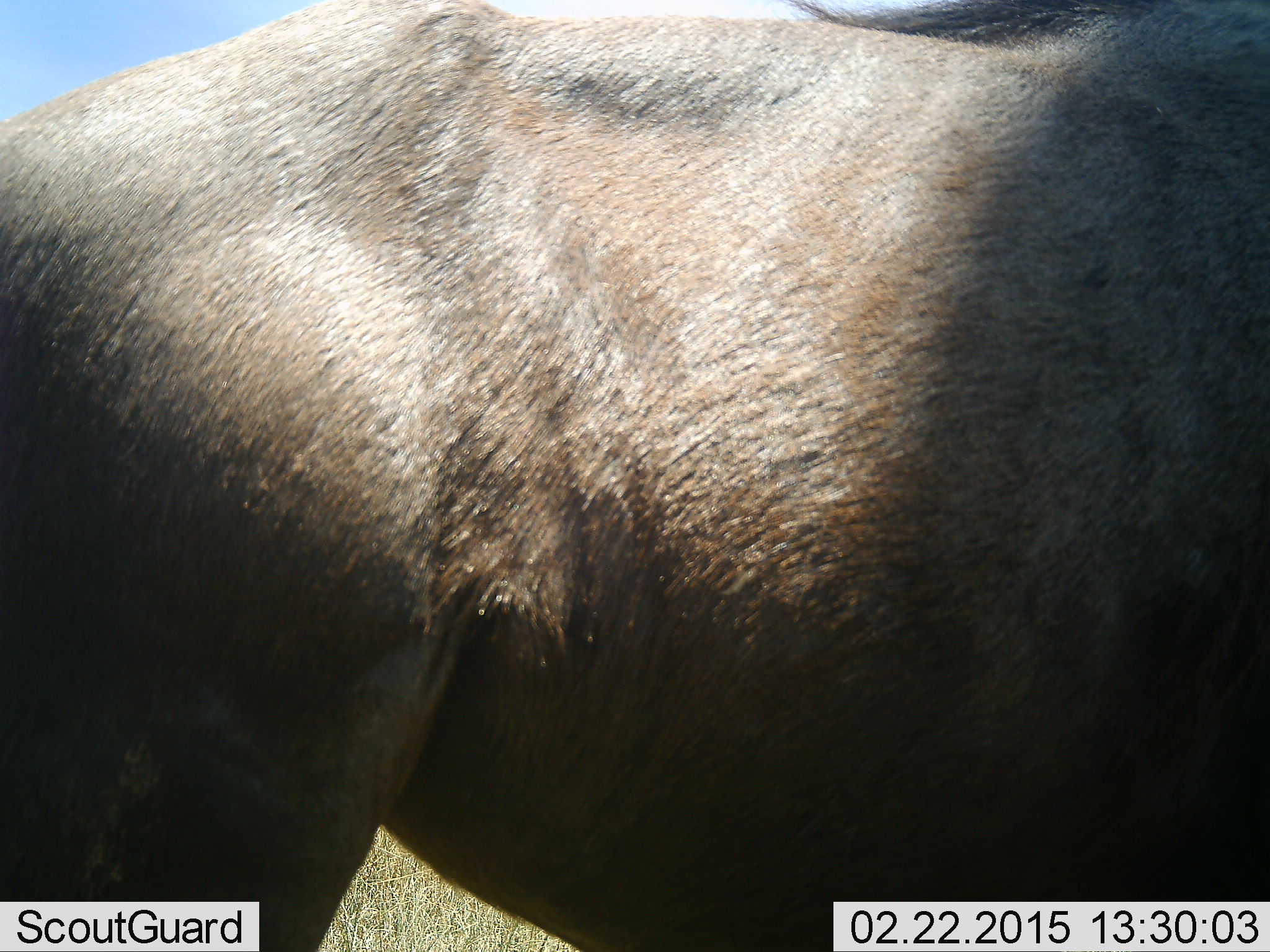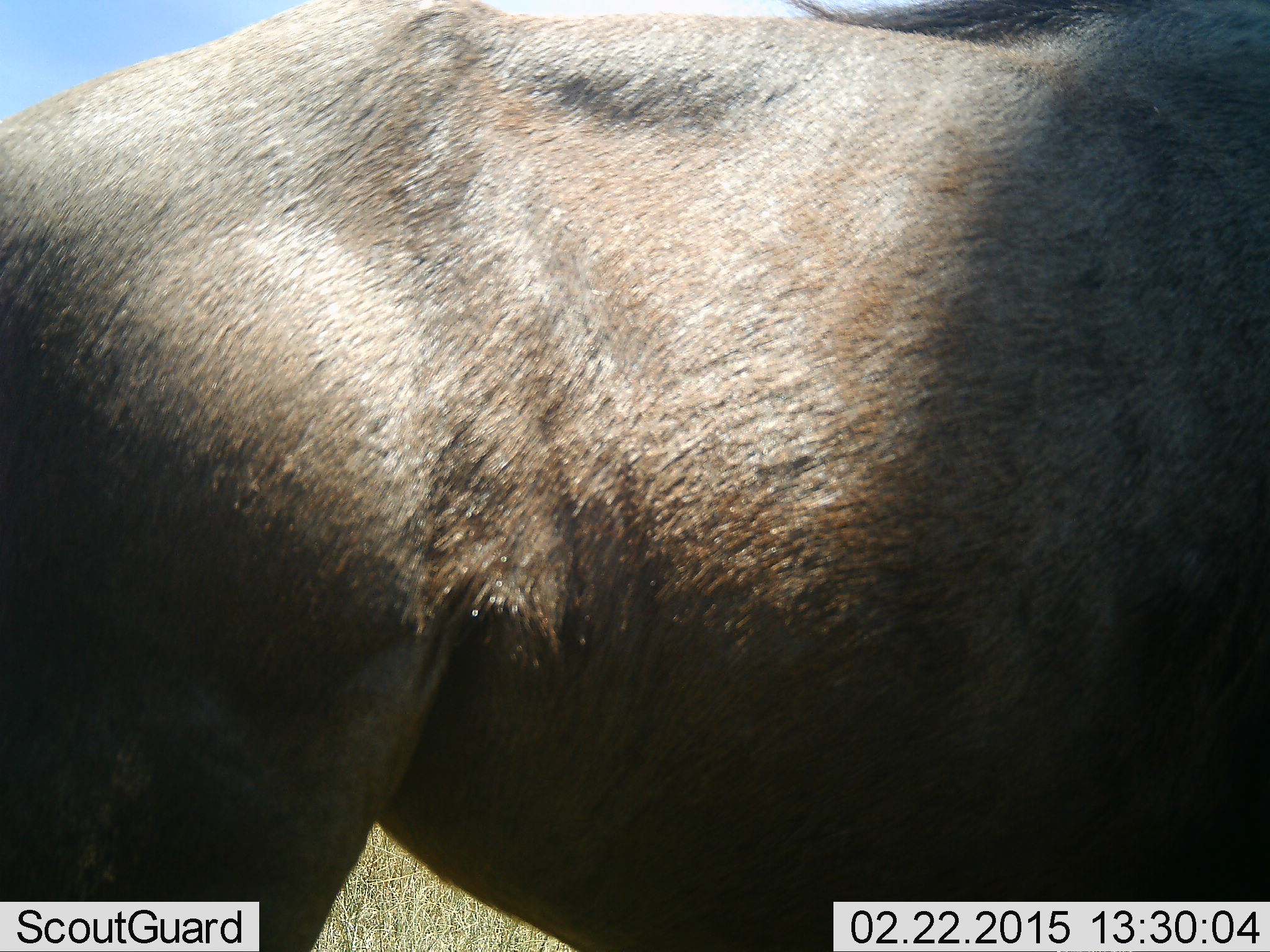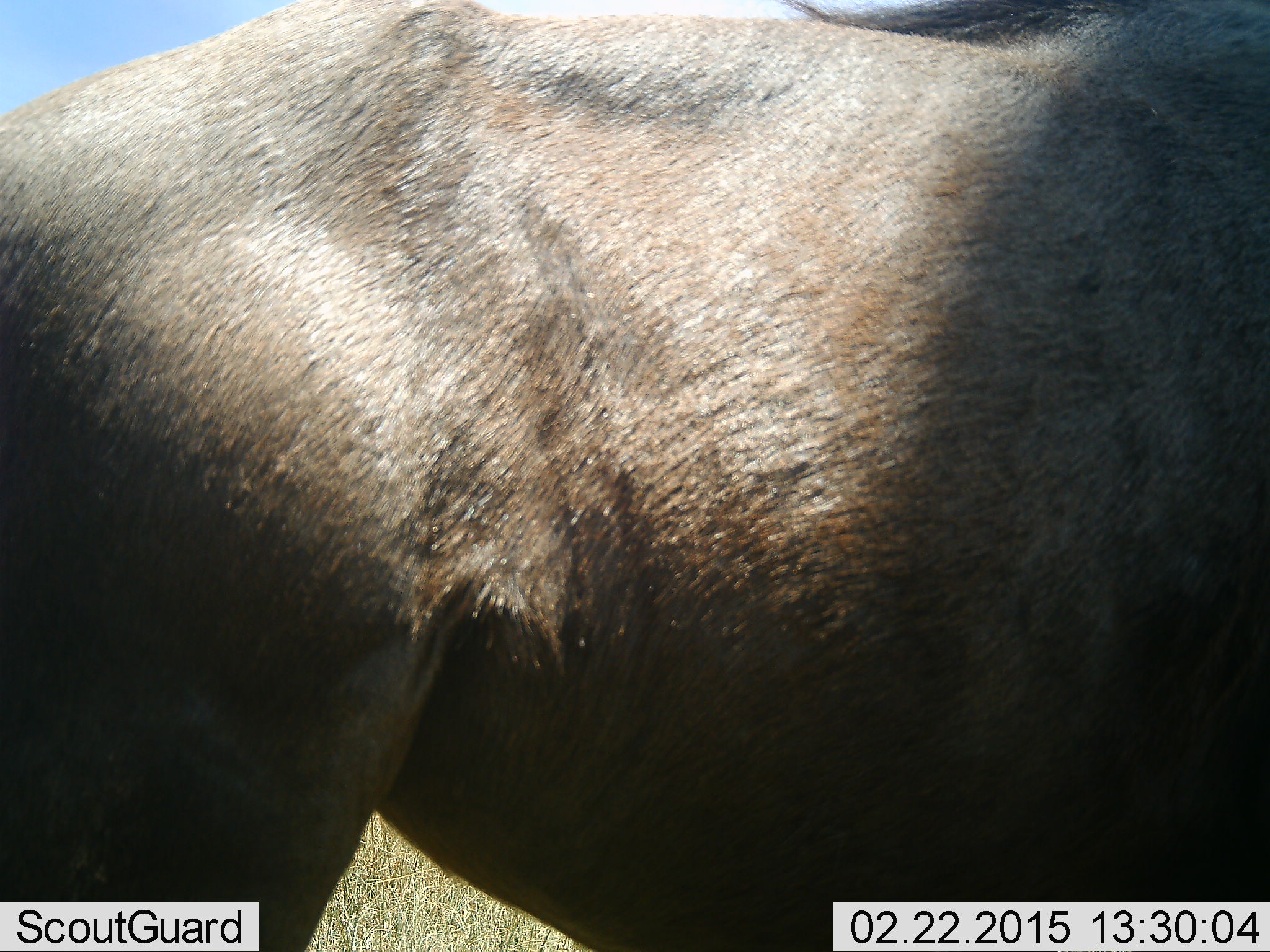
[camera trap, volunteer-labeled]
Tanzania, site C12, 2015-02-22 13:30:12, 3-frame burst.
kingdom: Animalia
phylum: Chordata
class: Mammalia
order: Artiodactyla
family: Bovidae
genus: Connochaetes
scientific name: Connochaetes taurinus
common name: blue wildebeest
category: wildebeest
Wildebeest (blue wildebeest) (Connochaetes taurinus), count 1. Behavior (volunteer vote fractions): standing 100%, resting 0%, moving 0%, interacting 0%. Young present (vote fraction): 0%. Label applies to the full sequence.